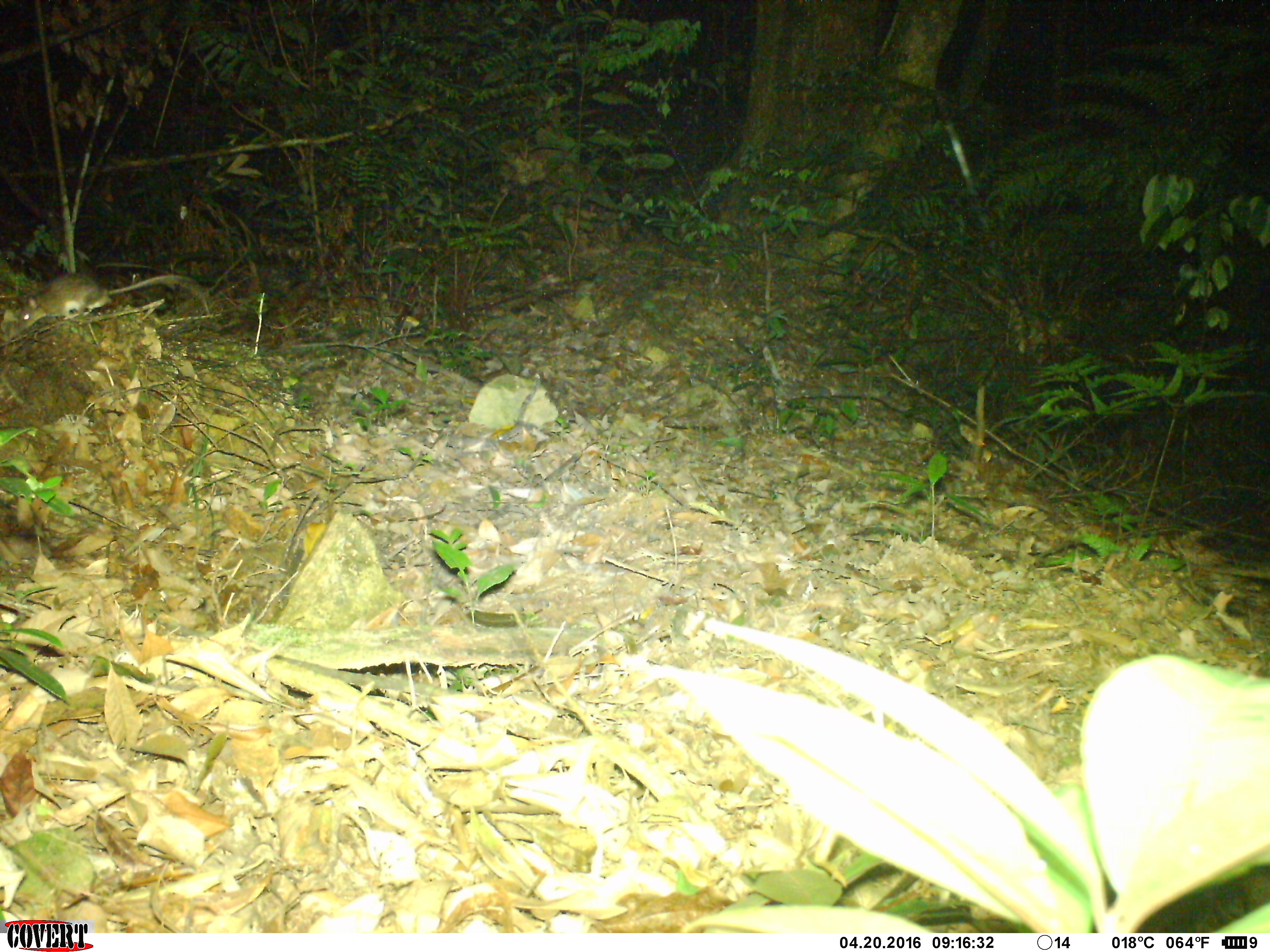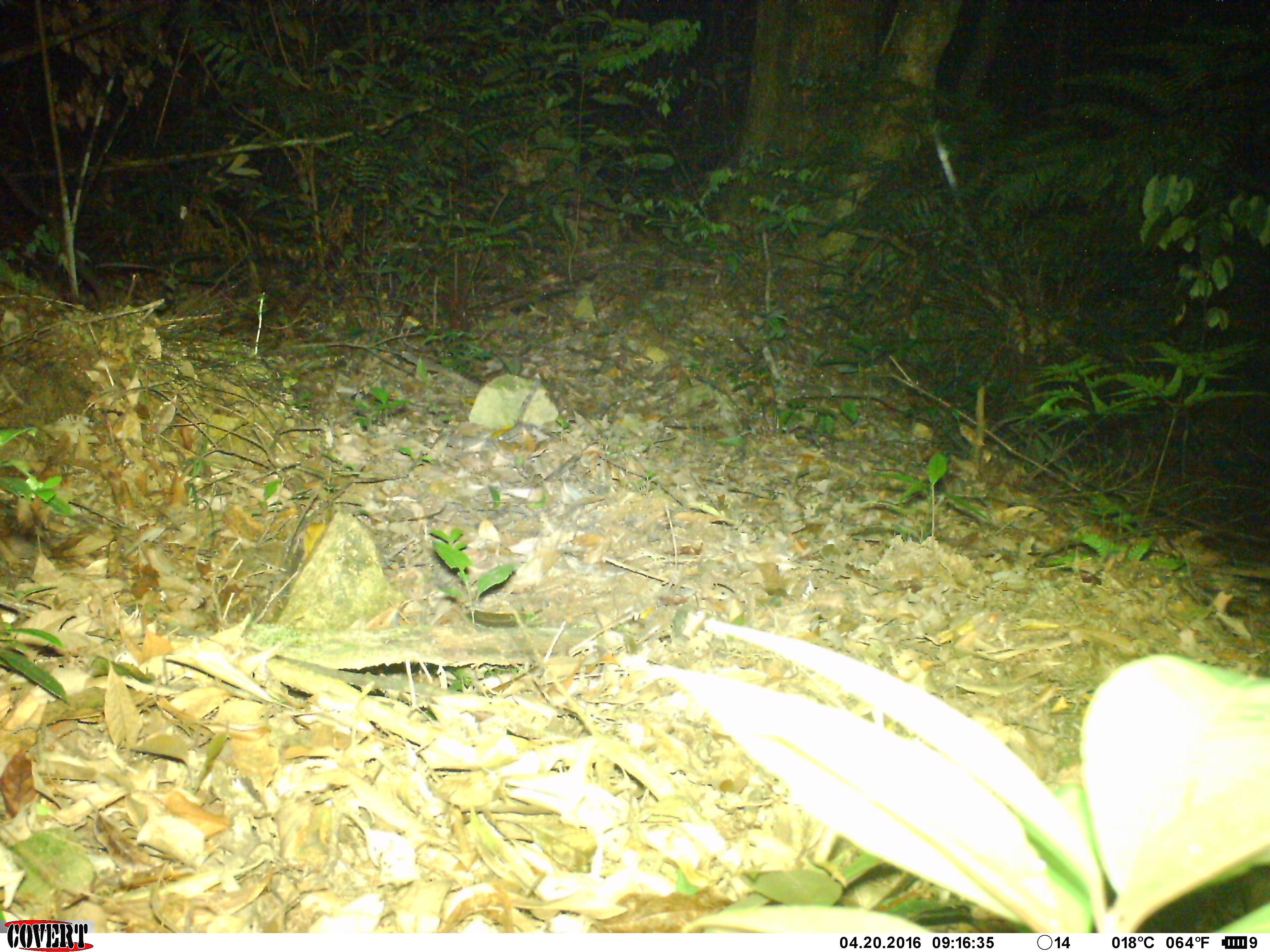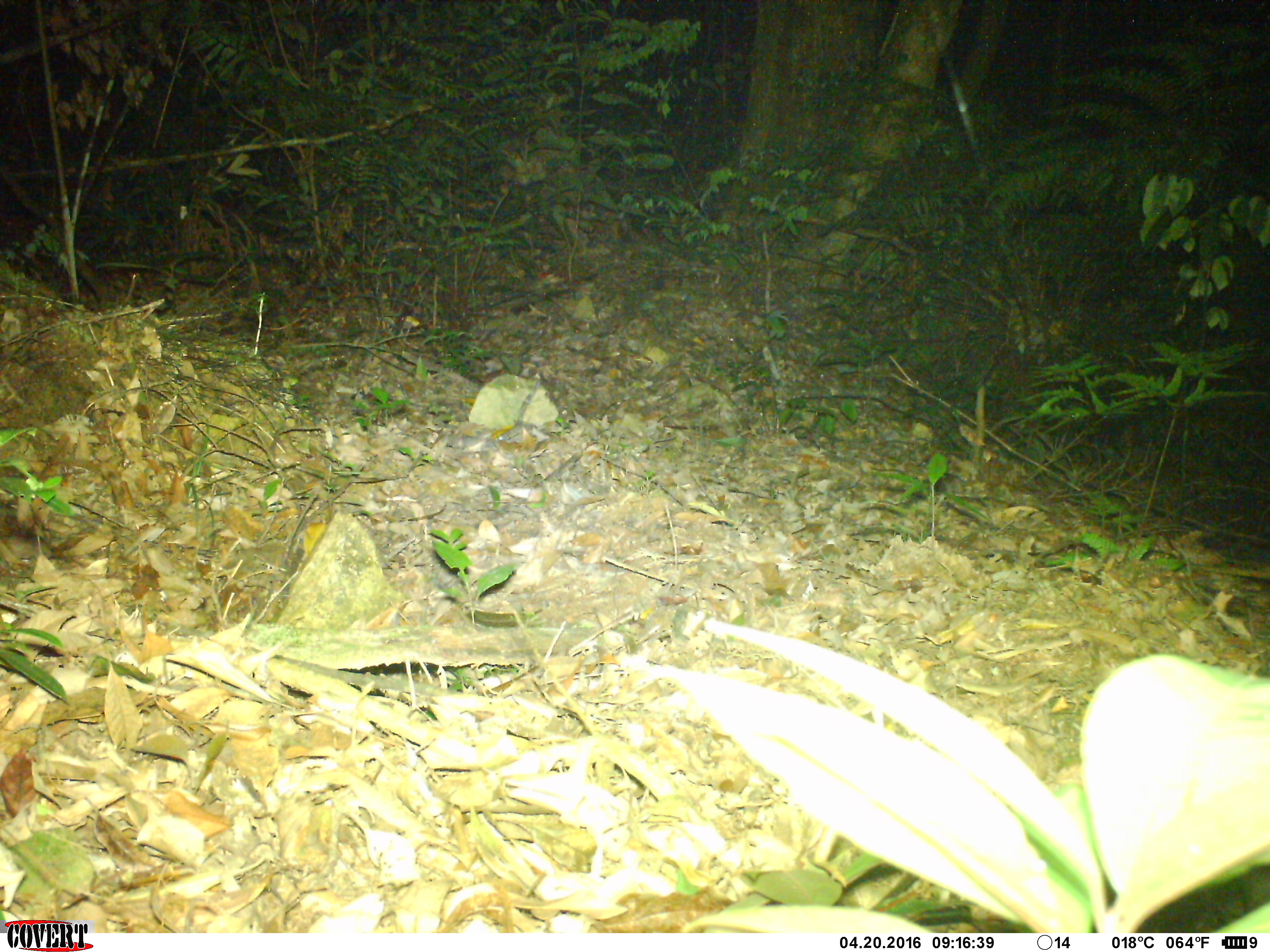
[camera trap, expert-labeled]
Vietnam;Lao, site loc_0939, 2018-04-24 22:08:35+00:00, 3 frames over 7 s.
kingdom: Animalia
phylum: Chordata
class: Mammalia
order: Rodentia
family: Muridae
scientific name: Muridae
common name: old-world mice and rats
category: unidentified murid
Unidentified murid (old-world mice and rats) (Muridae). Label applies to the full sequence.